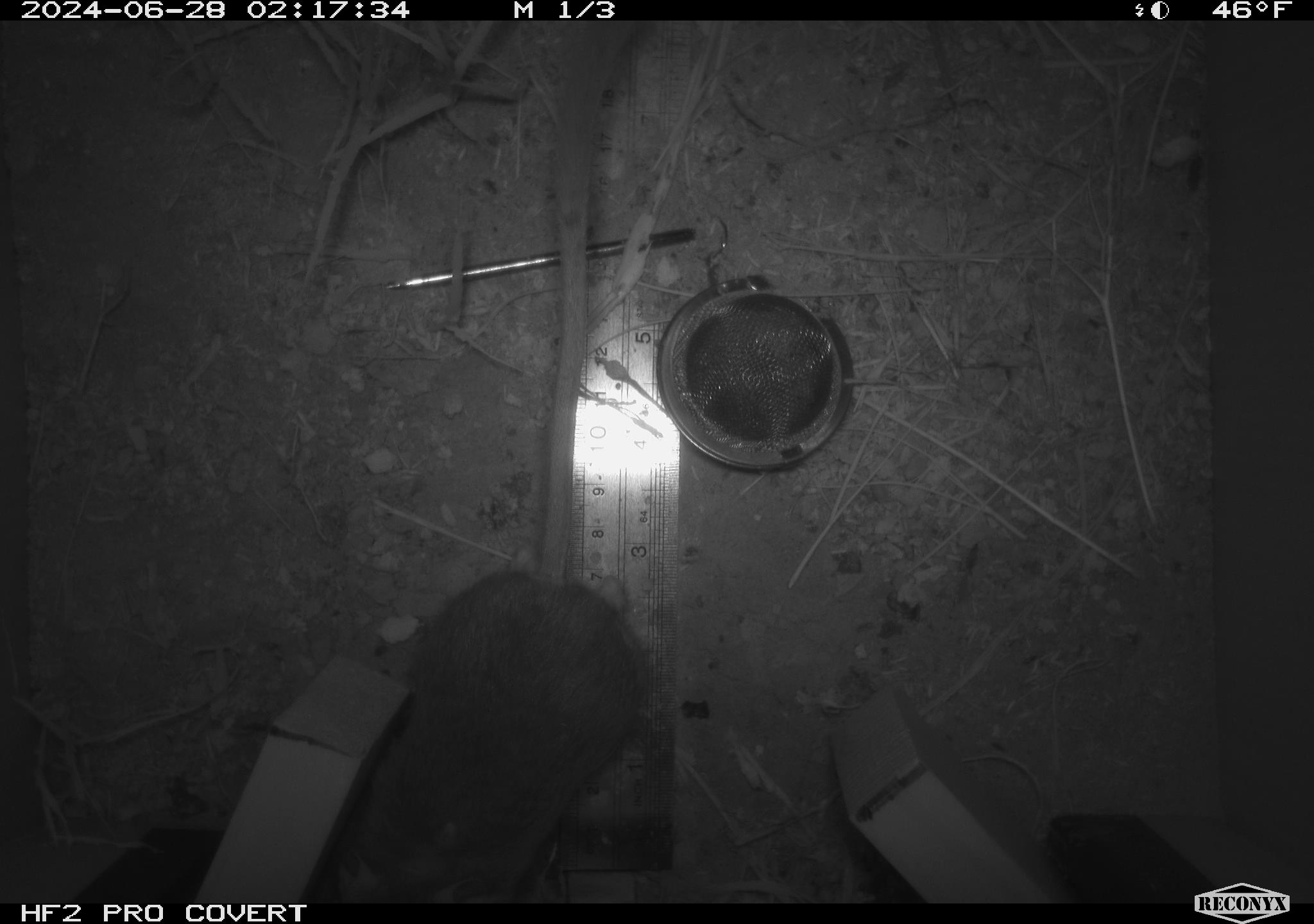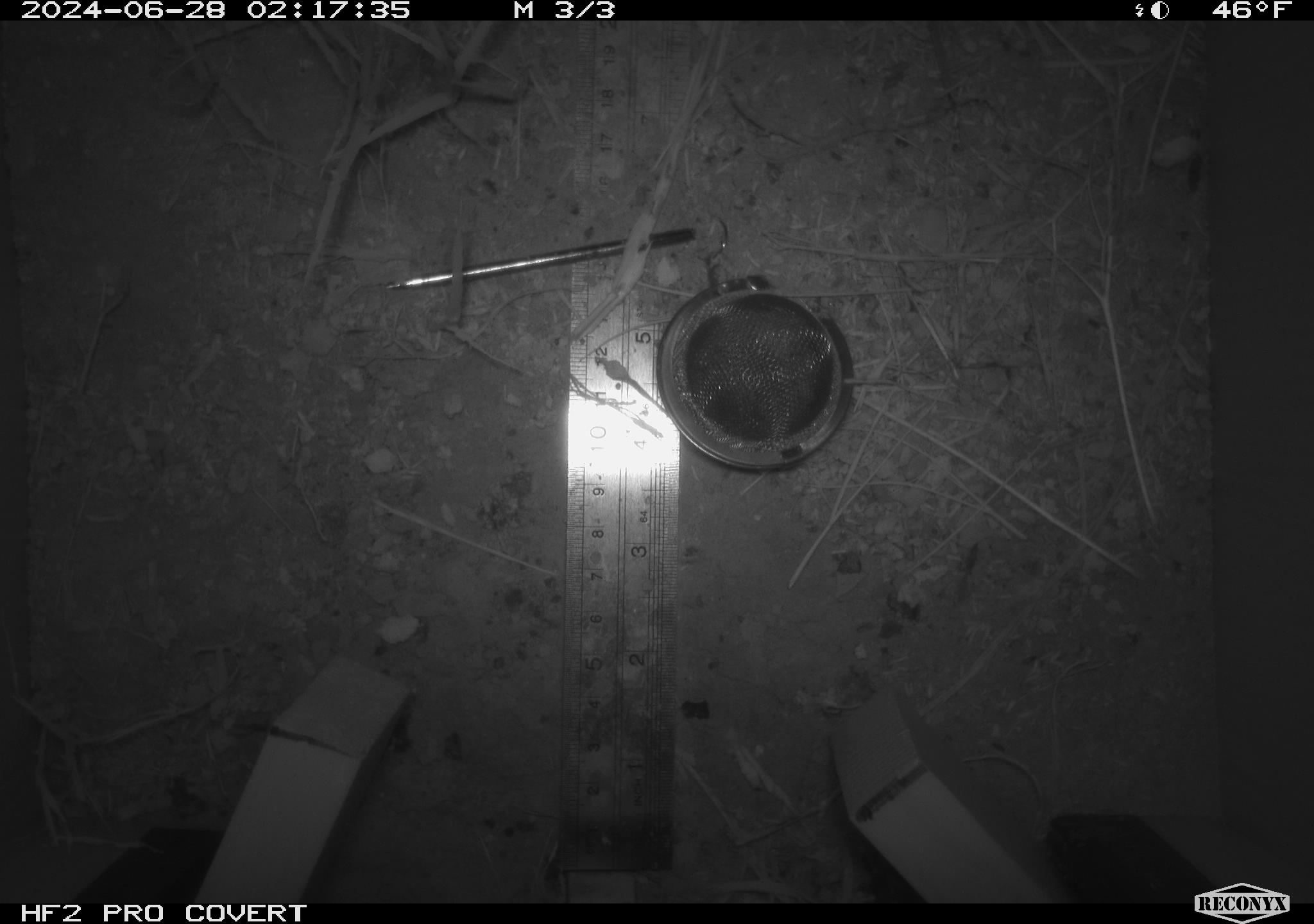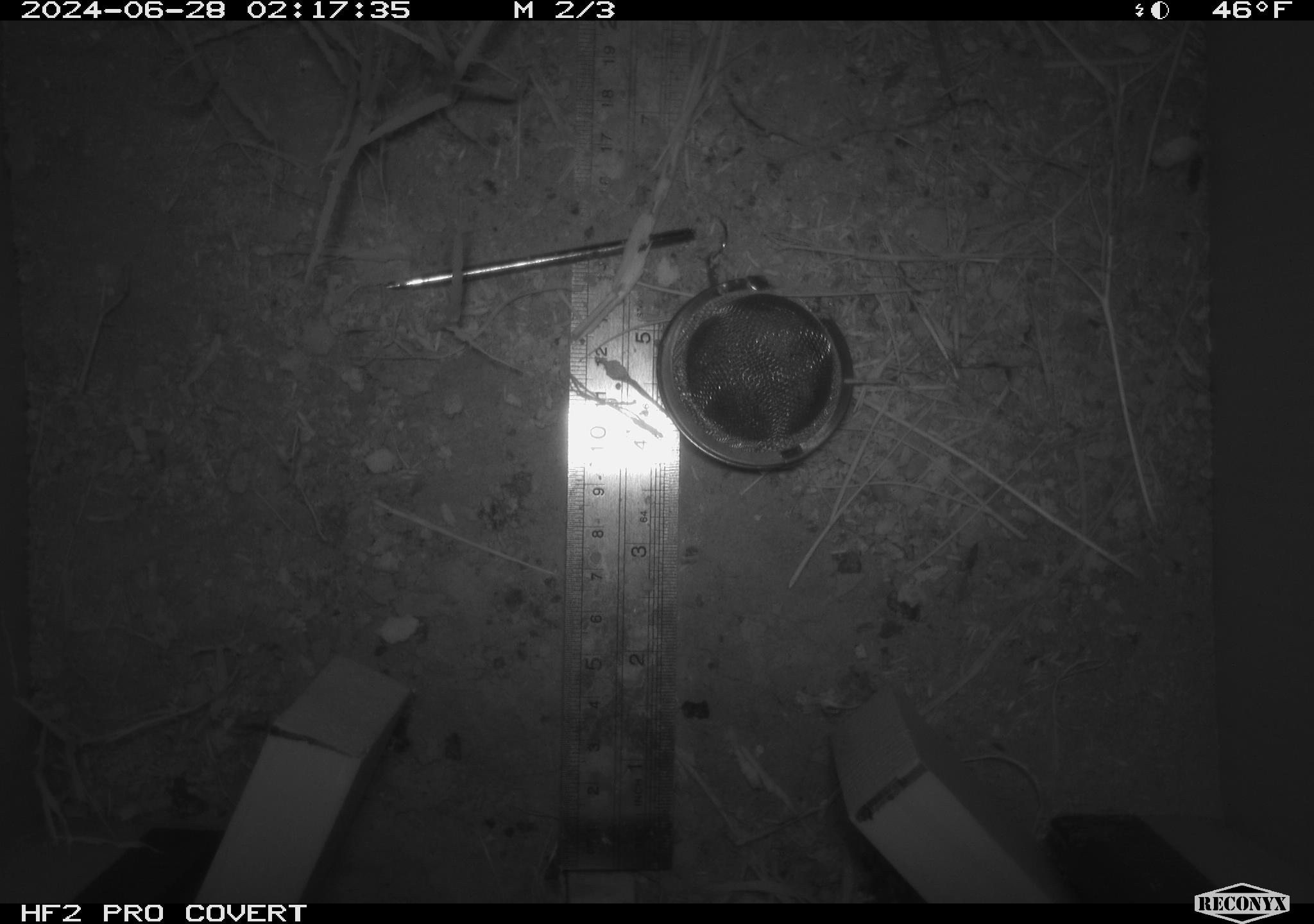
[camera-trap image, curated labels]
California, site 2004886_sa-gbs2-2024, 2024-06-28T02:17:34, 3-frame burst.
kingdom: Animalia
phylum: Chordata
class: Mammalia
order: Rodentia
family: Heteromyidae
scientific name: Heteromyidae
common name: kangaroo rats and pocket mice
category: heteromyidae family